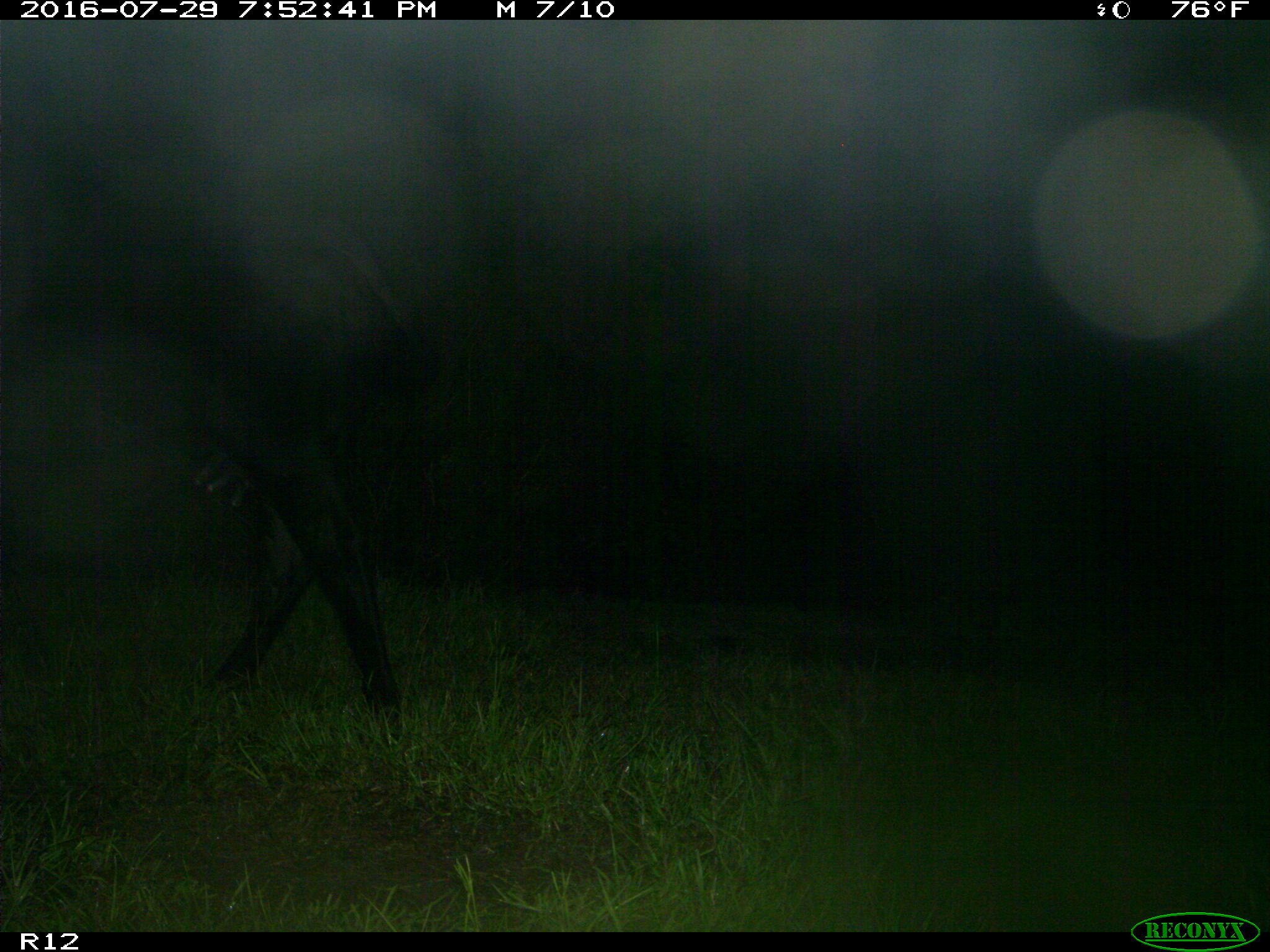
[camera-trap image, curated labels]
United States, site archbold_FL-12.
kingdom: Animalia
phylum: Chordata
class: Mammalia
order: Artiodactyla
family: Bovidae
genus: Bos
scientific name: Bos taurus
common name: domestic cow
Bos taurus (domestic cow).